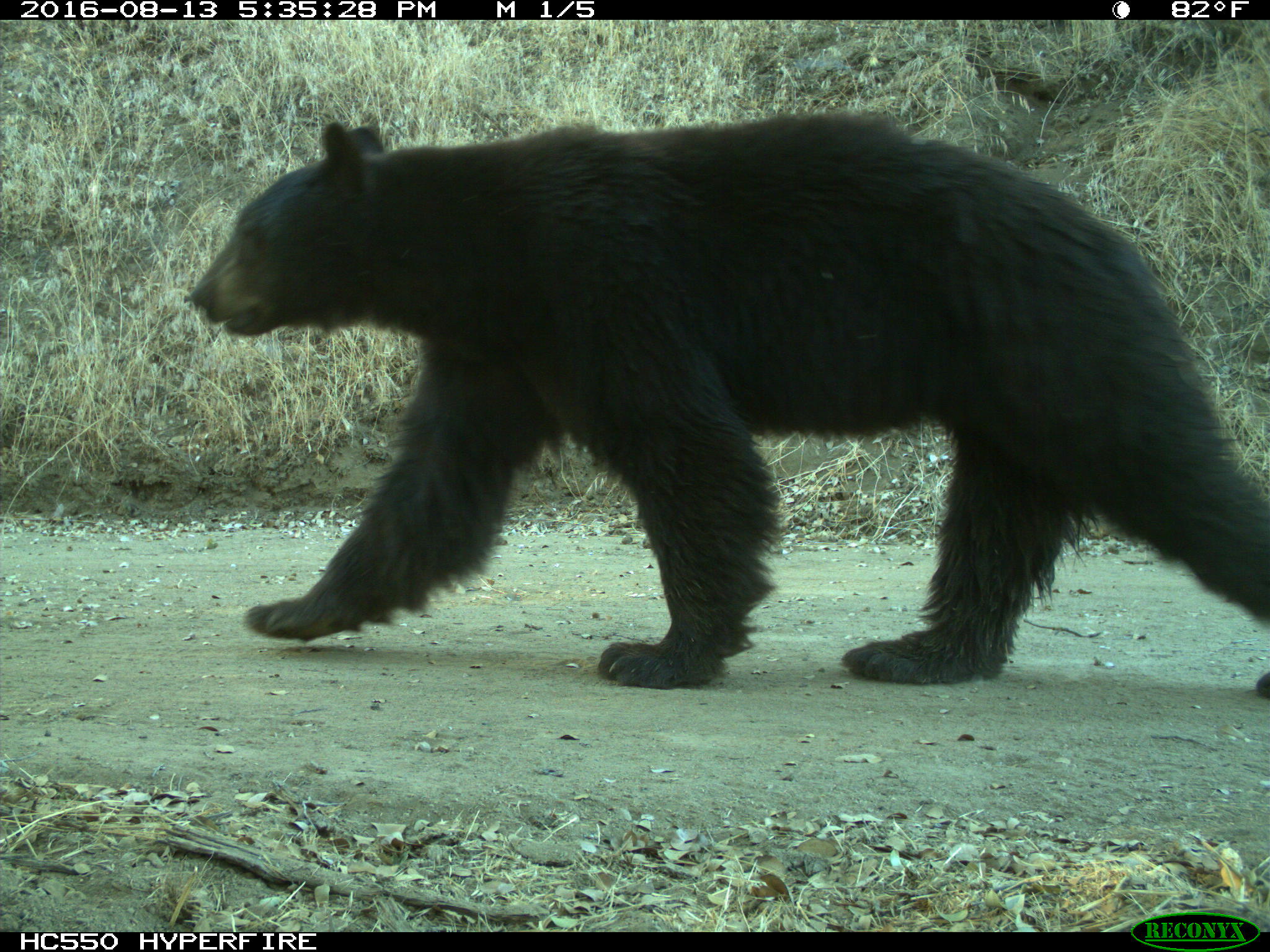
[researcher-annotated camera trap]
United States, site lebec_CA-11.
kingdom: Animalia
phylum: Chordata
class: Mammalia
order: Carnivora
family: Ursidae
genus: Ursus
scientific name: Ursus americanus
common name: american black bear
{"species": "Ursus americanus (american black bear)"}